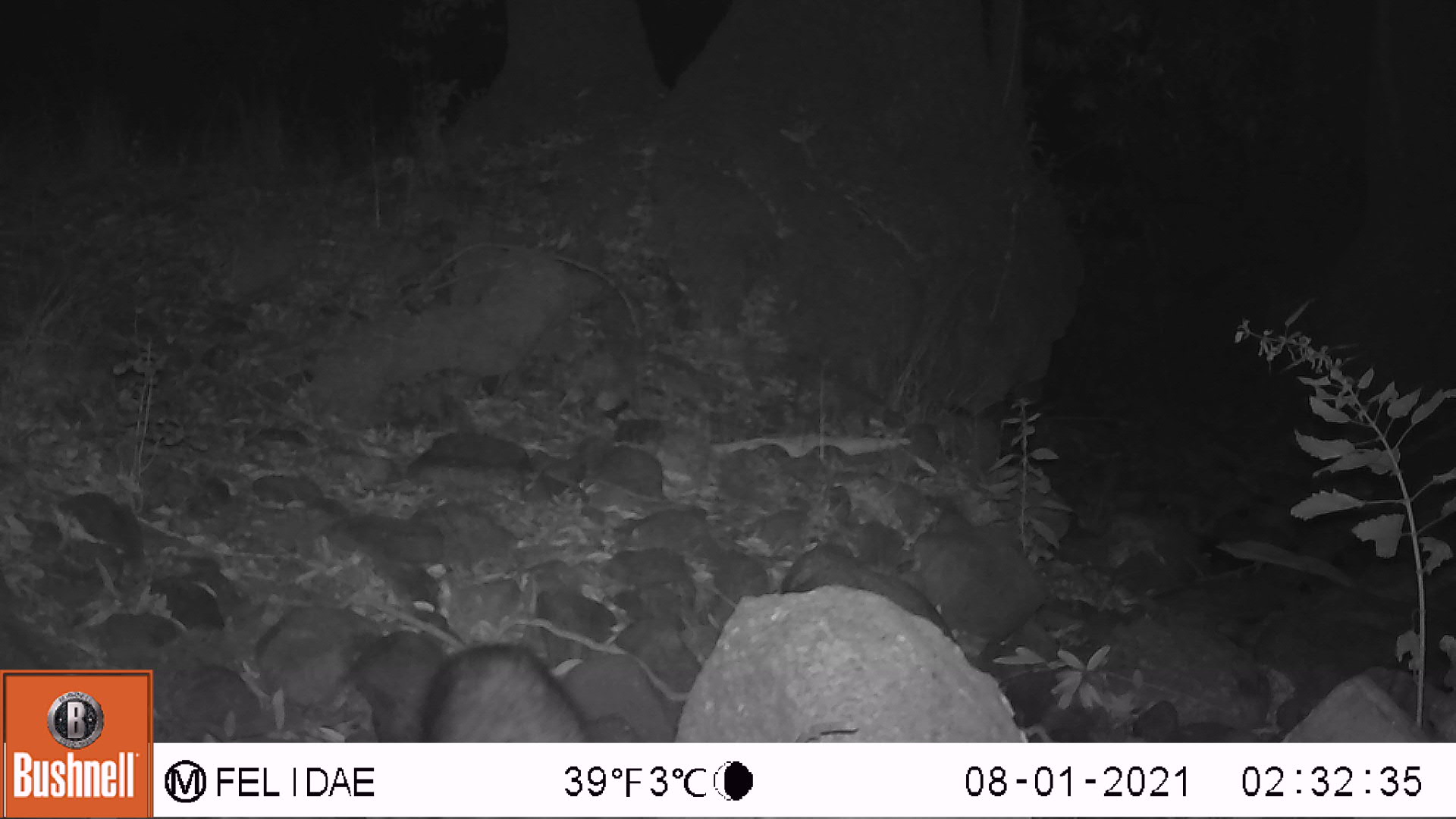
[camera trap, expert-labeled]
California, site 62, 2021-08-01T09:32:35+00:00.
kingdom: Animalia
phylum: Chordata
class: Mammalia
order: Carnivora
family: Procyonidae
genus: Procyon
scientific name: Procyon lotor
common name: raccoon